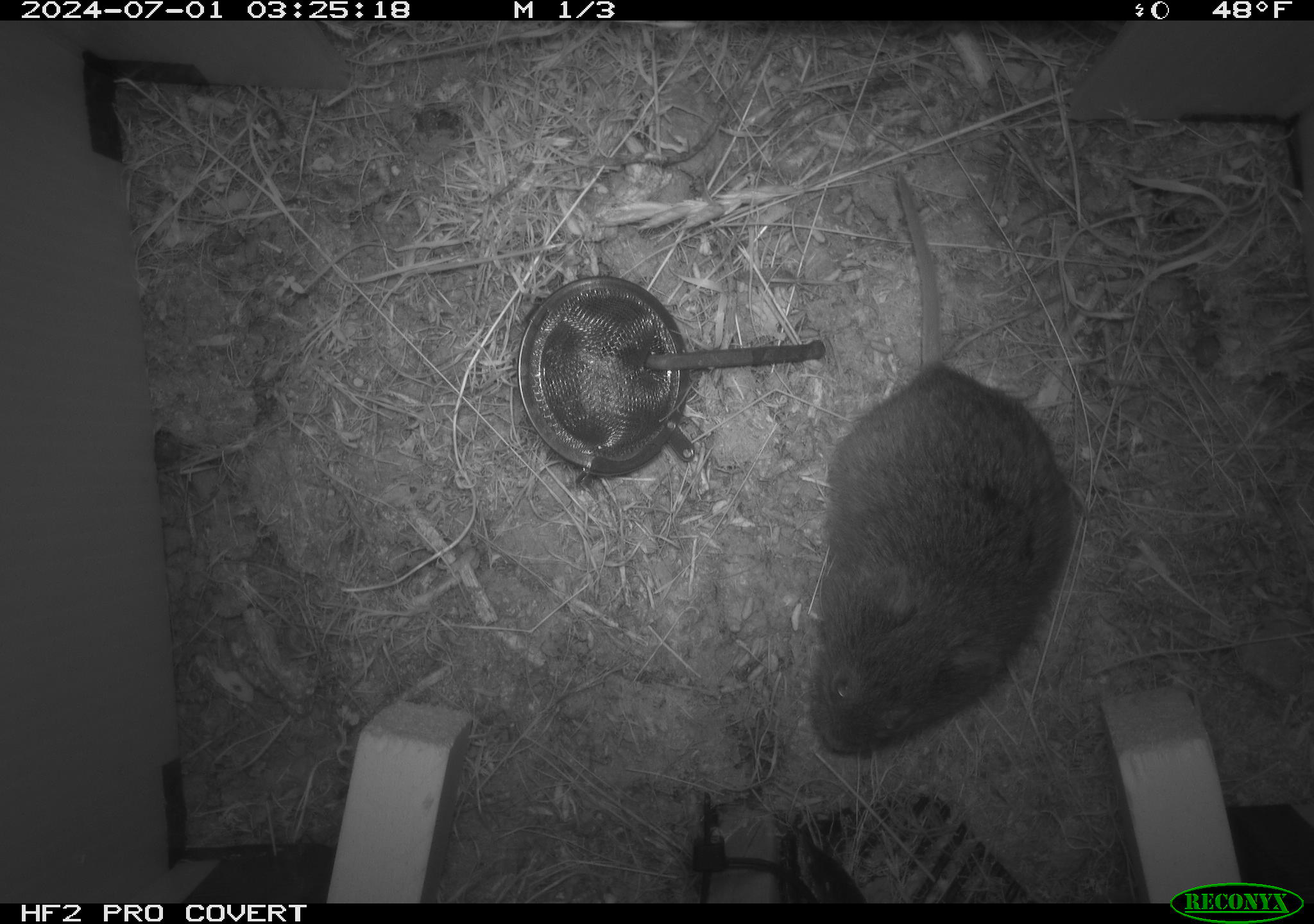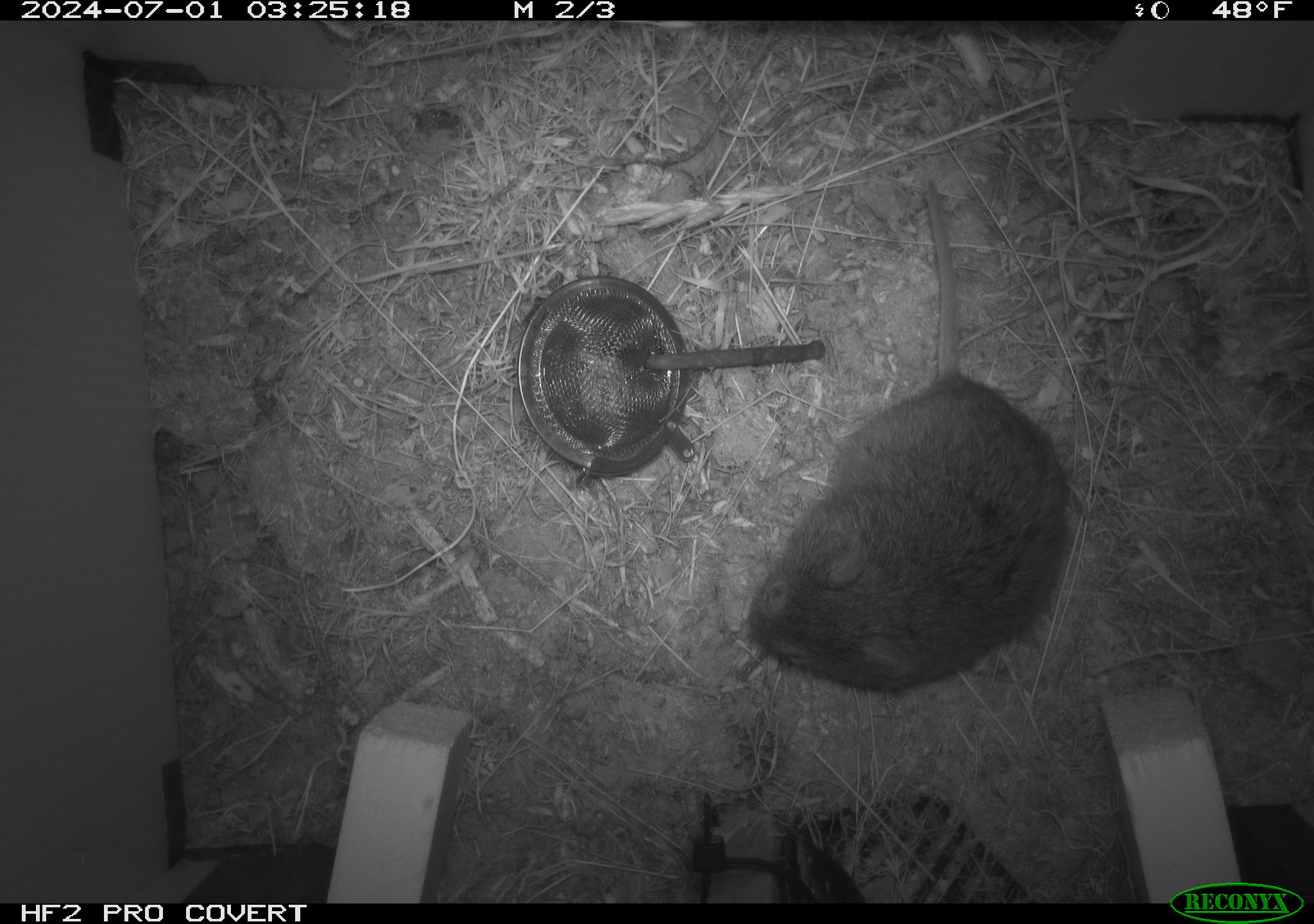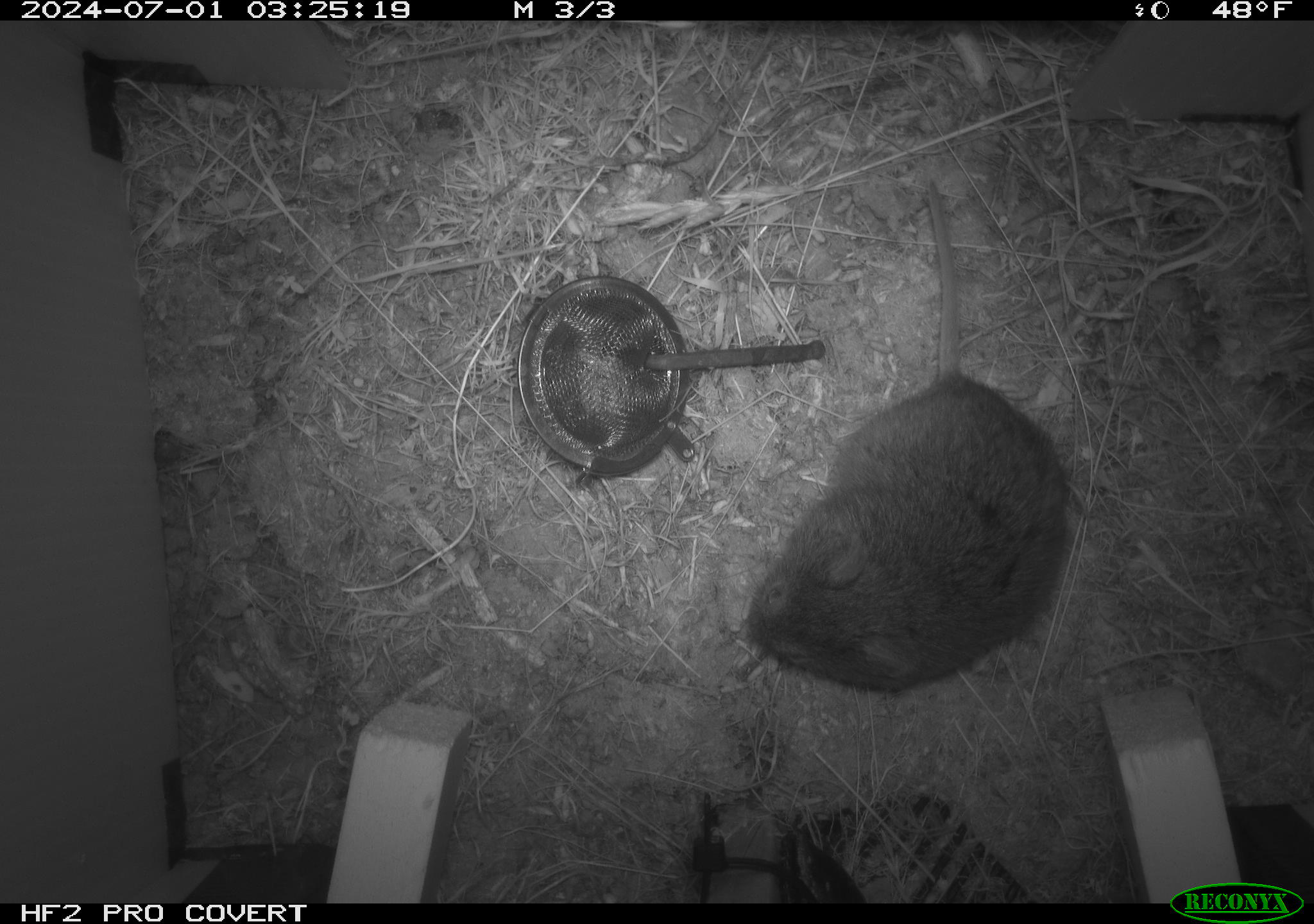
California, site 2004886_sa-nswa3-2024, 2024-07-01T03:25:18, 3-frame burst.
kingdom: Animalia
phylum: Chordata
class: Mammalia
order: Rodentia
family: Cricetidae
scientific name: Arvicolinae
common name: voles, lemmings, and muskrats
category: arvicolinae subfamily